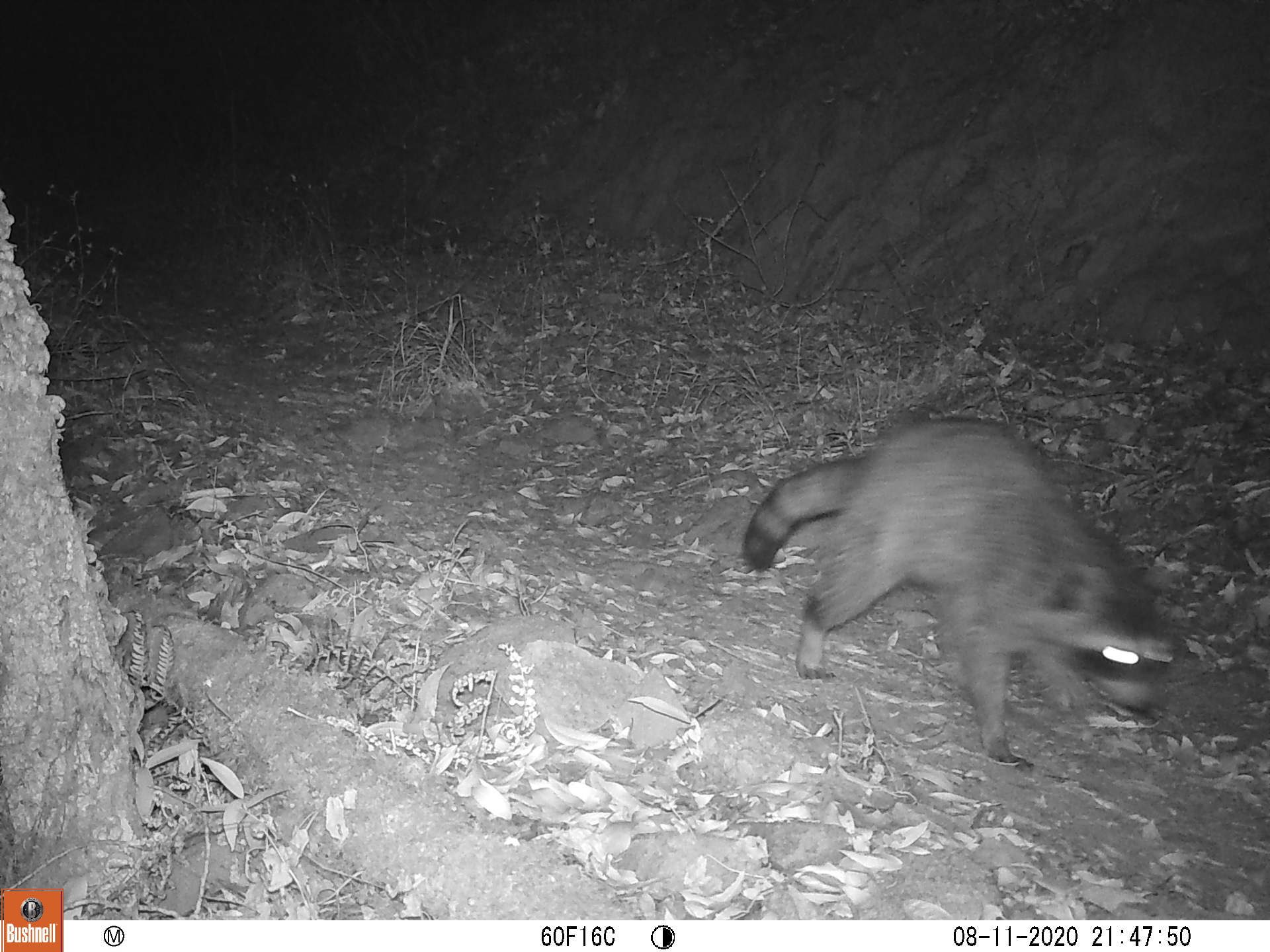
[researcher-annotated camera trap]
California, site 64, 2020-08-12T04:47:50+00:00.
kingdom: Animalia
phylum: Chordata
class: Mammalia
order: Carnivora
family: Procyonidae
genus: Procyon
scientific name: Procyon lotor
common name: raccoon